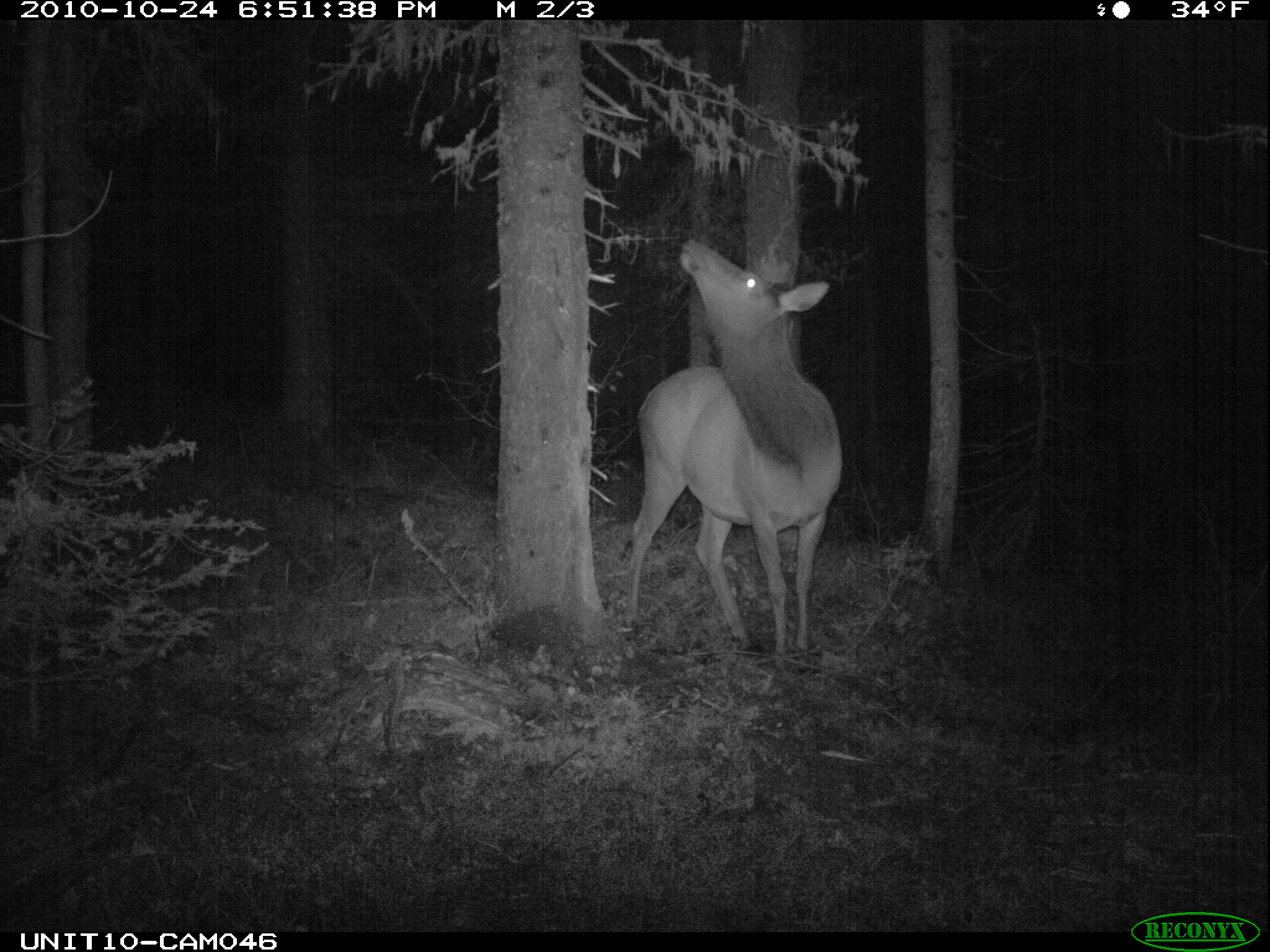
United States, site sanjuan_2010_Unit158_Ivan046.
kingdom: Animalia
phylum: Chordata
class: Mammalia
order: Artiodactyla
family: Cervidae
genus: Cervus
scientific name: Cervus elaphus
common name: red deer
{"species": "Cervus elaphus (red deer)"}